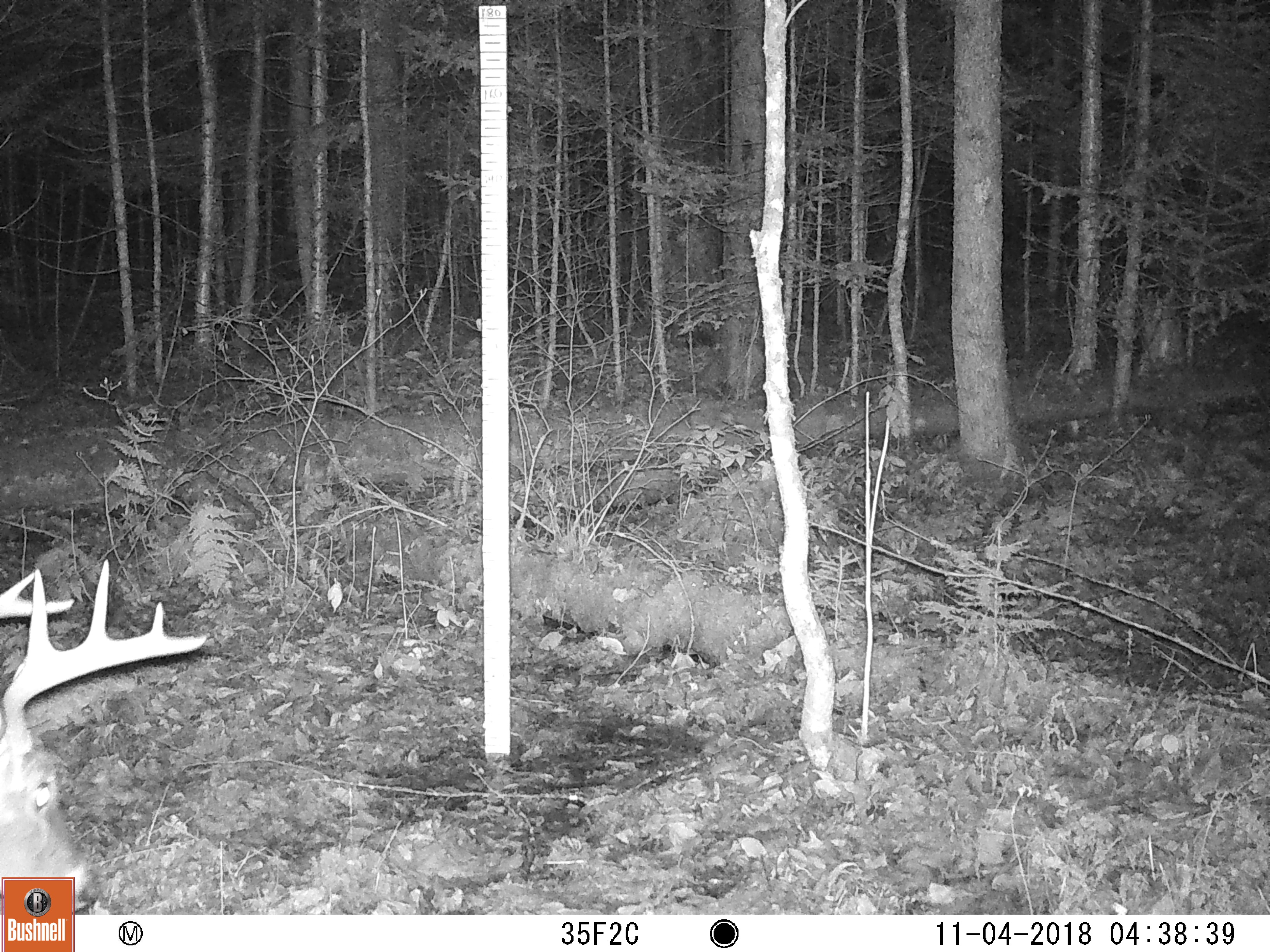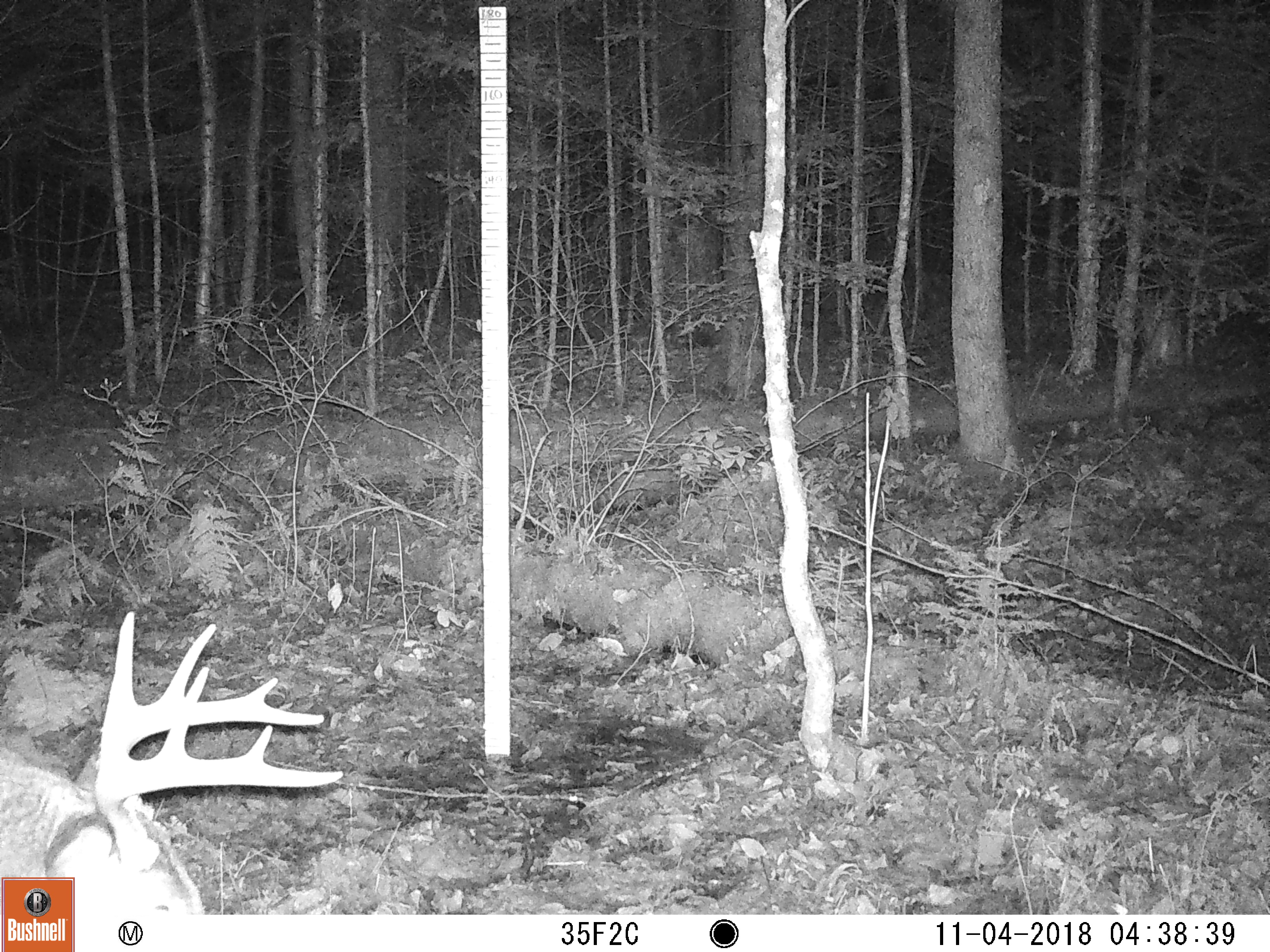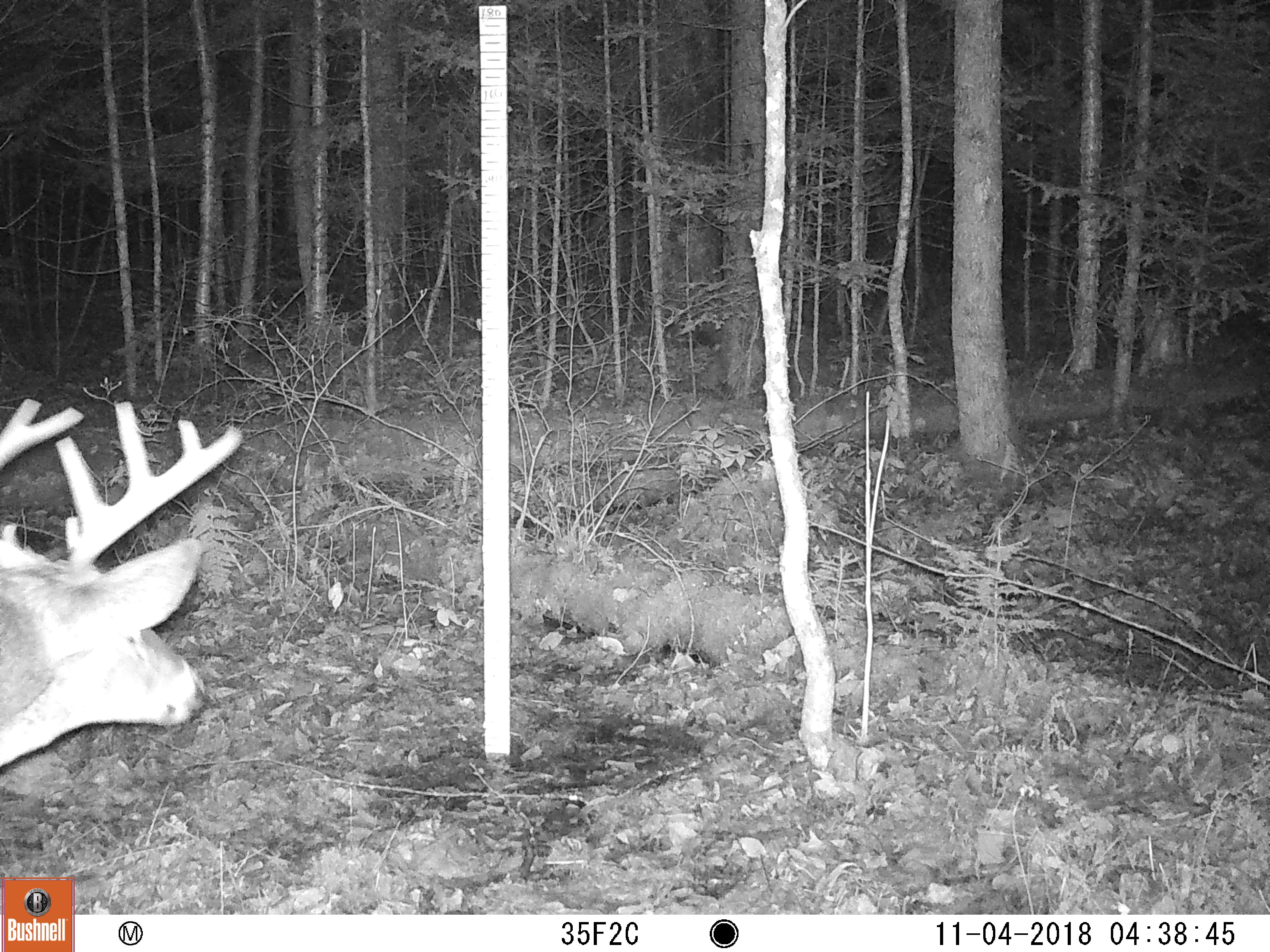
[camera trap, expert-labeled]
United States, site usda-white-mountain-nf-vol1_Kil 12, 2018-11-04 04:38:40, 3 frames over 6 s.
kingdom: Animalia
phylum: Chordata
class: Mammalia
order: Artiodactyla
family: Cervidae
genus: Odocoileus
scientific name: Odocoileus virginianus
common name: white-tailed deer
White-tailed deer (Odocoileus virginianus).